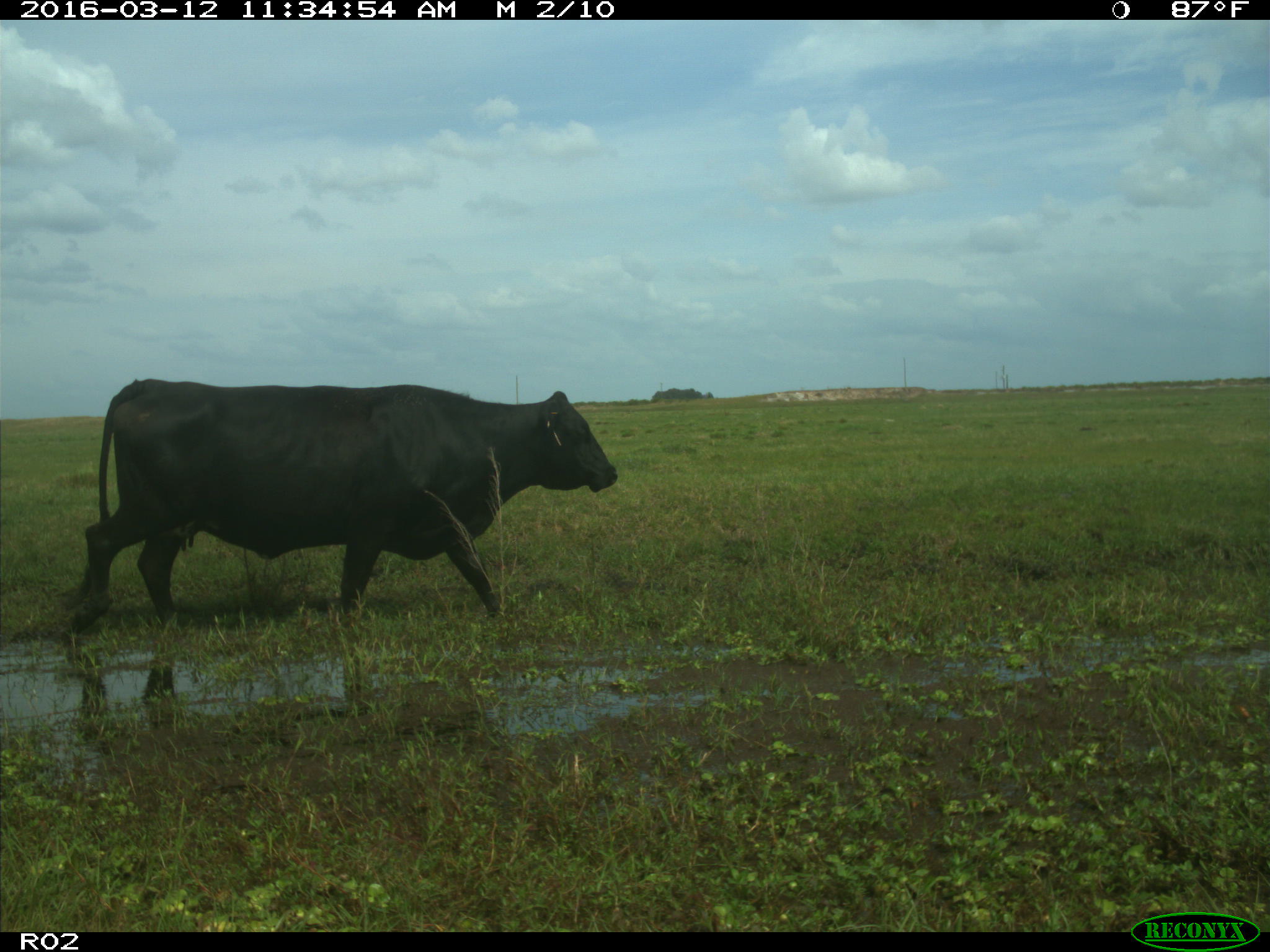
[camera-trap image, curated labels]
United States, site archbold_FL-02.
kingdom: Animalia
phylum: Chordata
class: Mammalia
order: Artiodactyla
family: Bovidae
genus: Bos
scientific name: Bos taurus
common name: domestic cow